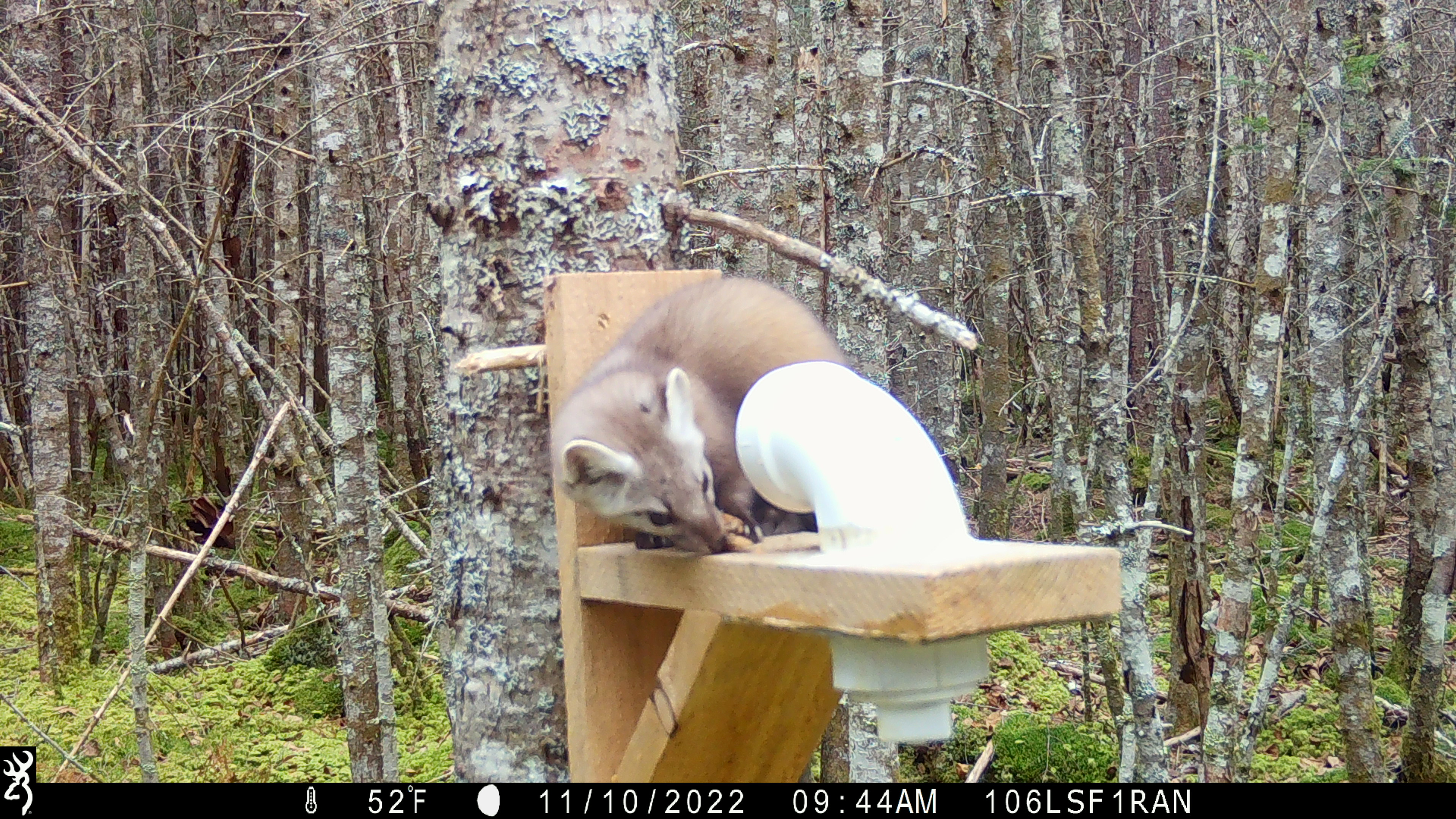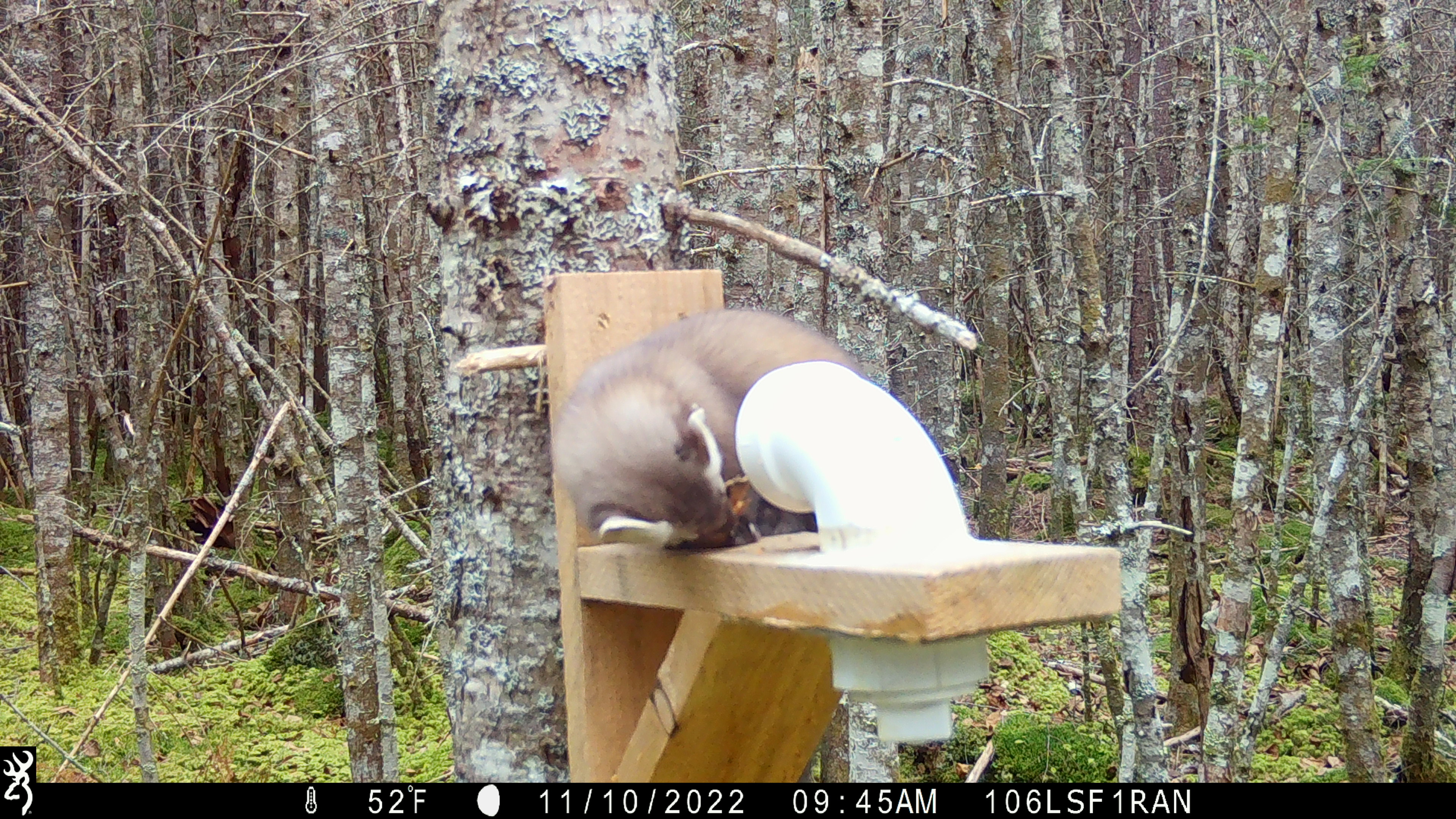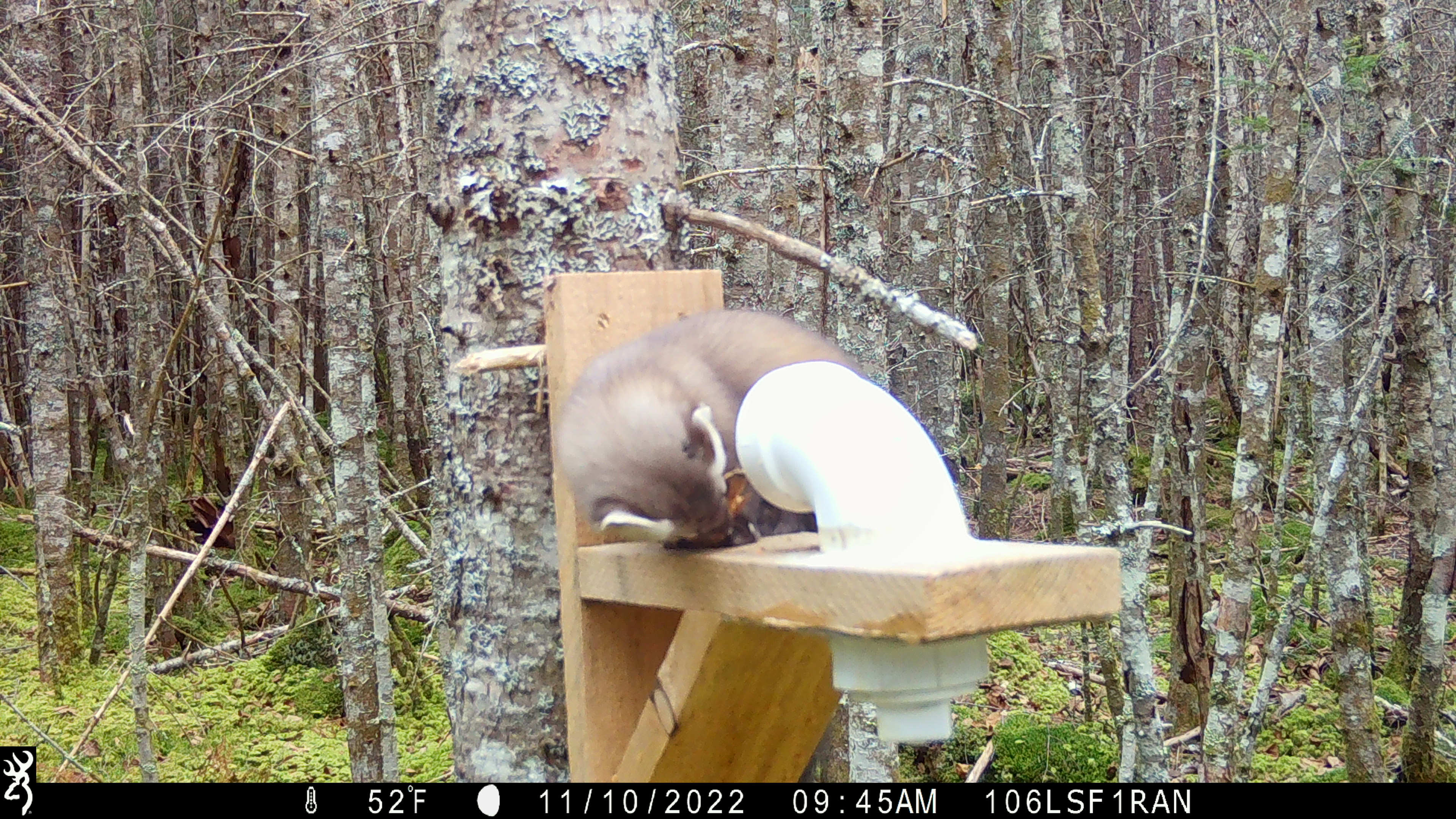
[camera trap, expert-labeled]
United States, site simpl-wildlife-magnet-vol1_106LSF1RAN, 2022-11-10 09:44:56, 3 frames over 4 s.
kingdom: Animalia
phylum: Chordata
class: Mammalia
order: Carnivora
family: Mustelidae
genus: Martes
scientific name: Martes americana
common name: american marten